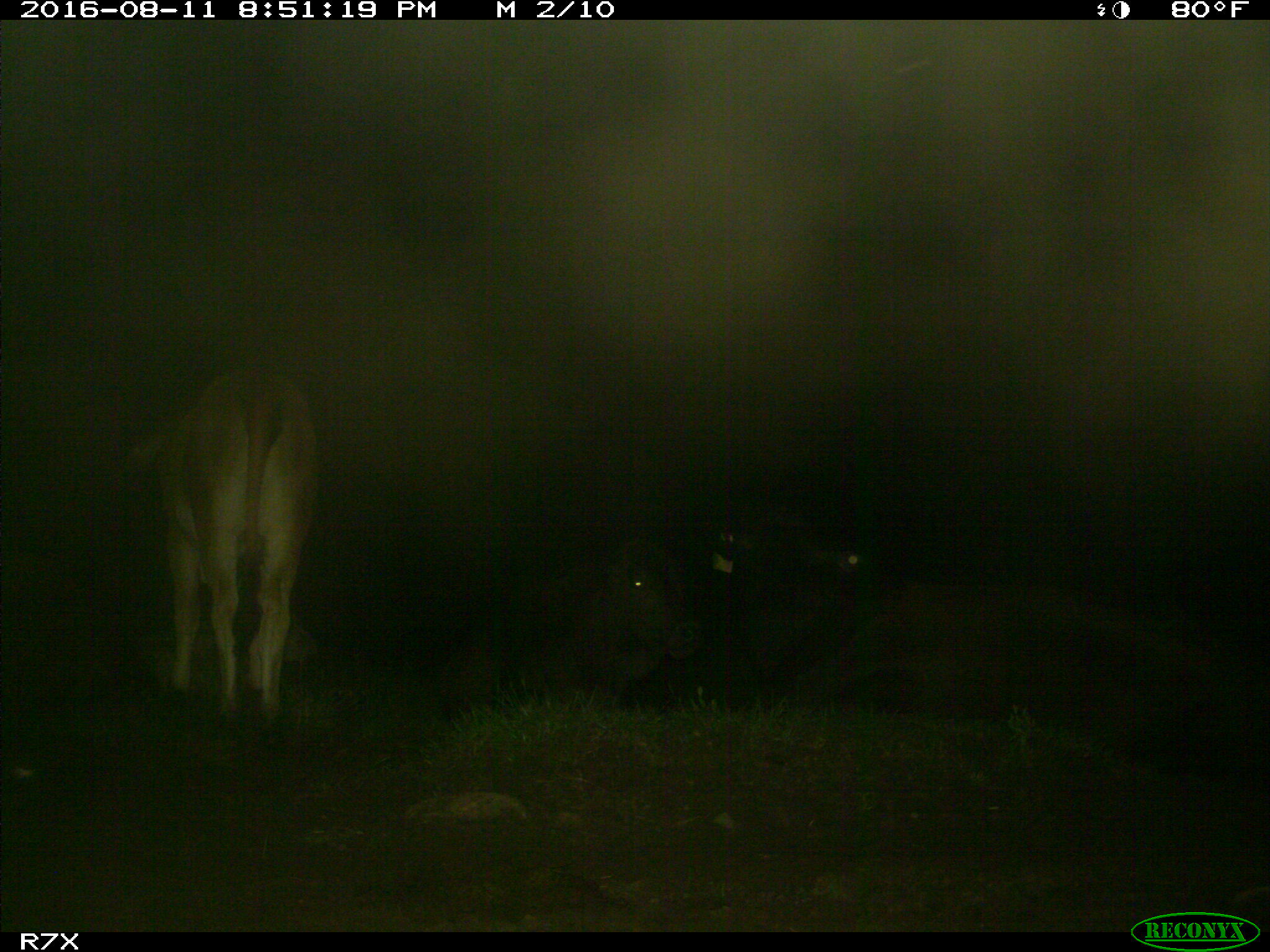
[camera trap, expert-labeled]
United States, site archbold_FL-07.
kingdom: Animalia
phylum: Chordata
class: Mammalia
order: Artiodactyla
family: Bovidae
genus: Bos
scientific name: Bos taurus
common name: domestic cow